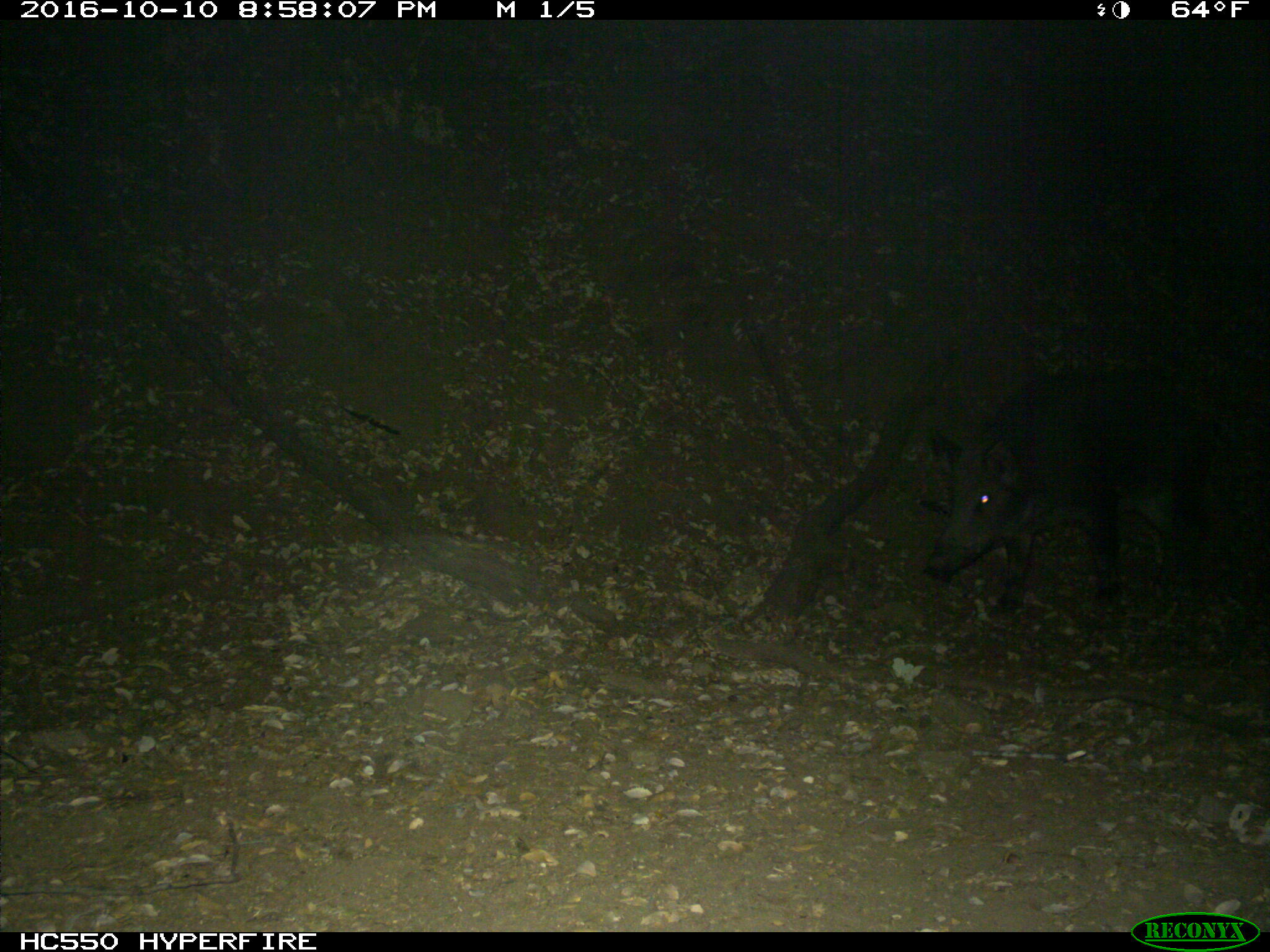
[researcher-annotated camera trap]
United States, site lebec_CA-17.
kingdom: Animalia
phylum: Chordata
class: Mammalia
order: Artiodactyla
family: Suidae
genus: Sus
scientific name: Sus scrofa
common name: wild boar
Sus scrofa (wild boar).